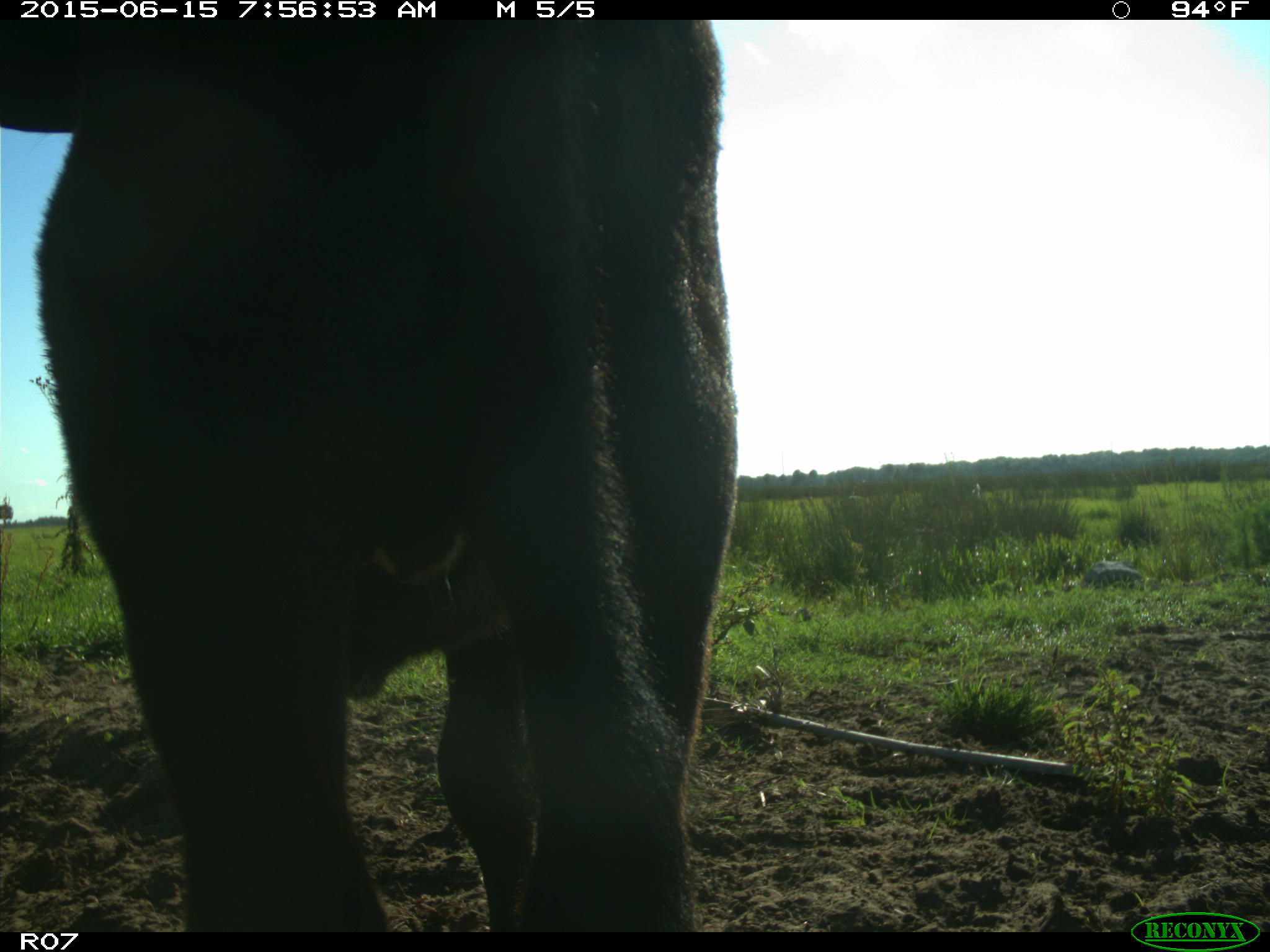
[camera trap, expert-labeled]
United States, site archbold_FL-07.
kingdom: Animalia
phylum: Chordata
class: Mammalia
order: Artiodactyla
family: Bovidae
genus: Bos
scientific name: Bos taurus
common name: domestic cow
Bos taurus (domestic cow).